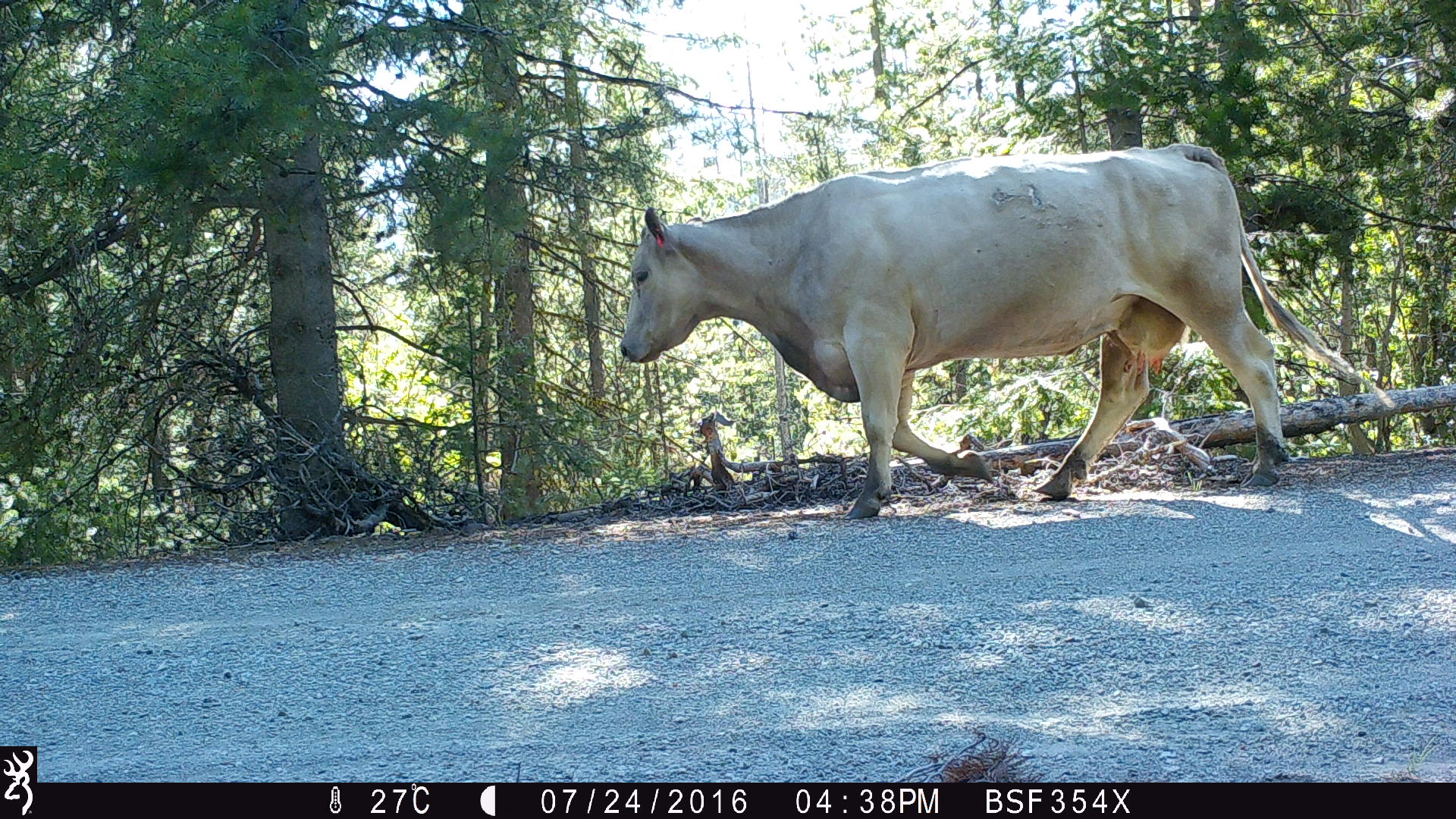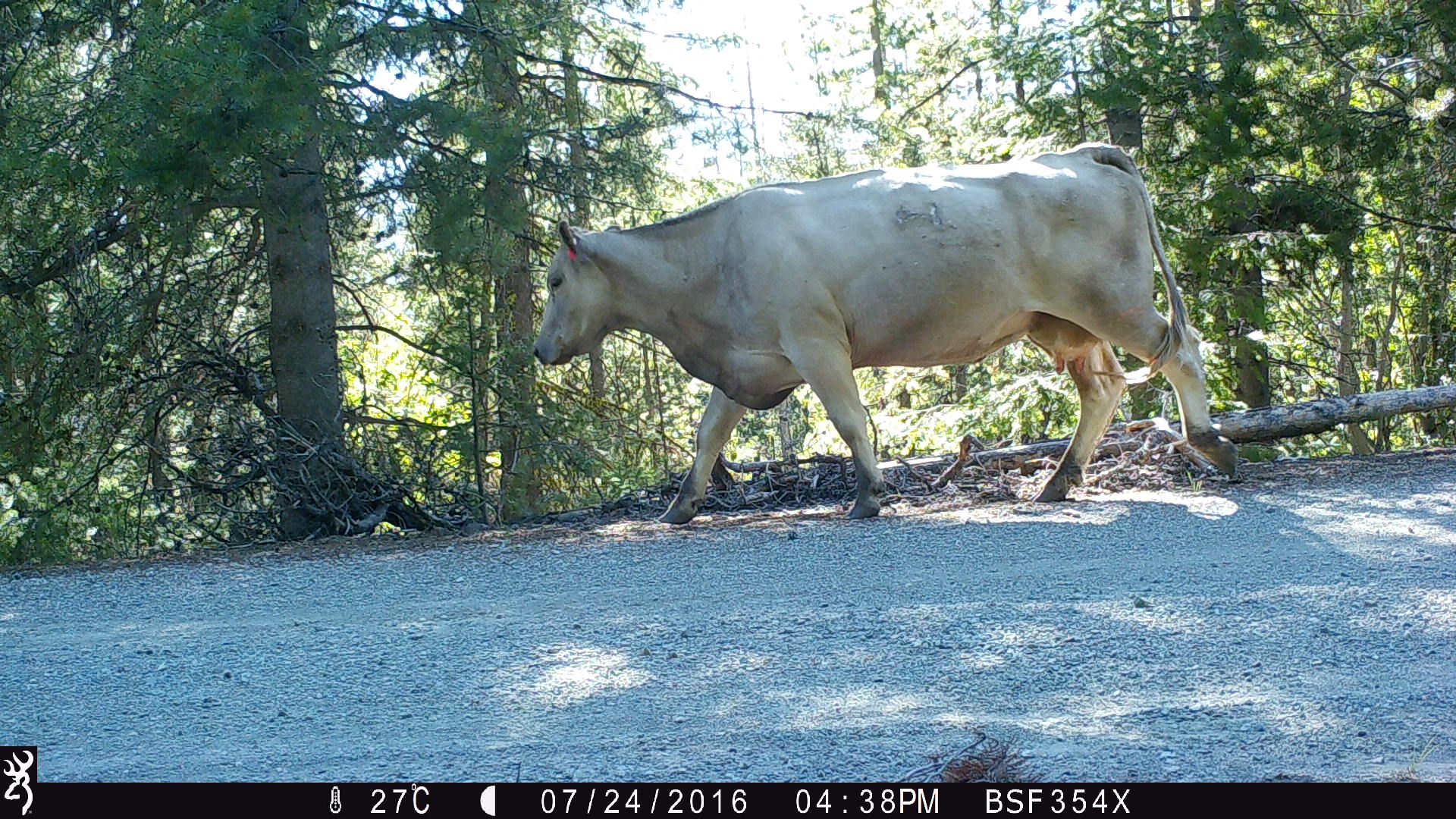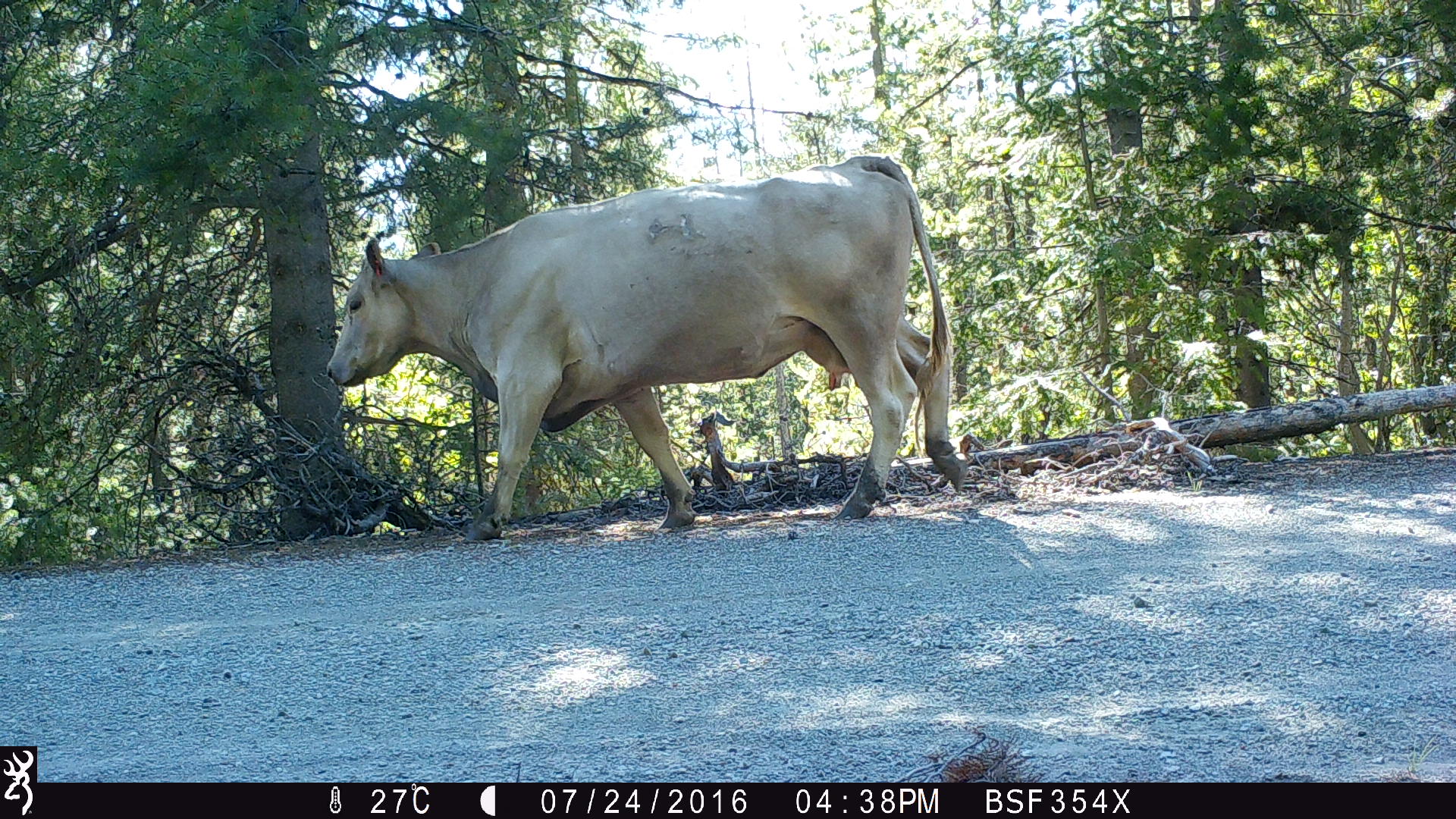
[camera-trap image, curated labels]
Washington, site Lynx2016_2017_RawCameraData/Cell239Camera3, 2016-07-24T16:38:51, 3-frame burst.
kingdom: Animalia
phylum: Chordata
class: Mammalia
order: Artiodactyla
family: Bovidae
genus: Bos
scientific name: Bos taurus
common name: domestic cattle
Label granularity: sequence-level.